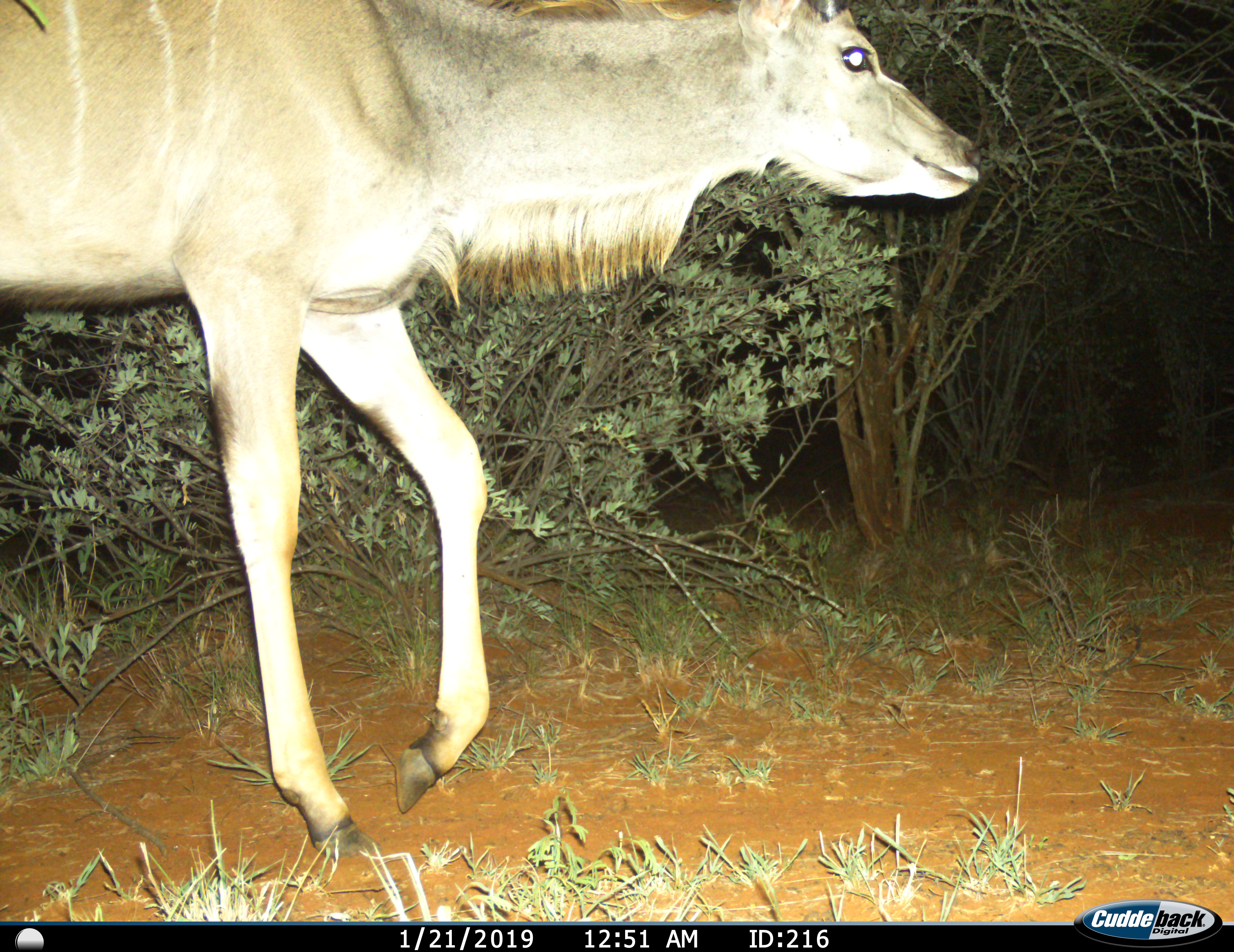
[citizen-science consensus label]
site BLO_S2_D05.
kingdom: Animalia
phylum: Chordata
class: Mammalia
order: Artiodactyla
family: Bovidae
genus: Tragelaphus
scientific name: Tragelaphus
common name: kudu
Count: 1.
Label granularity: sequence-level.